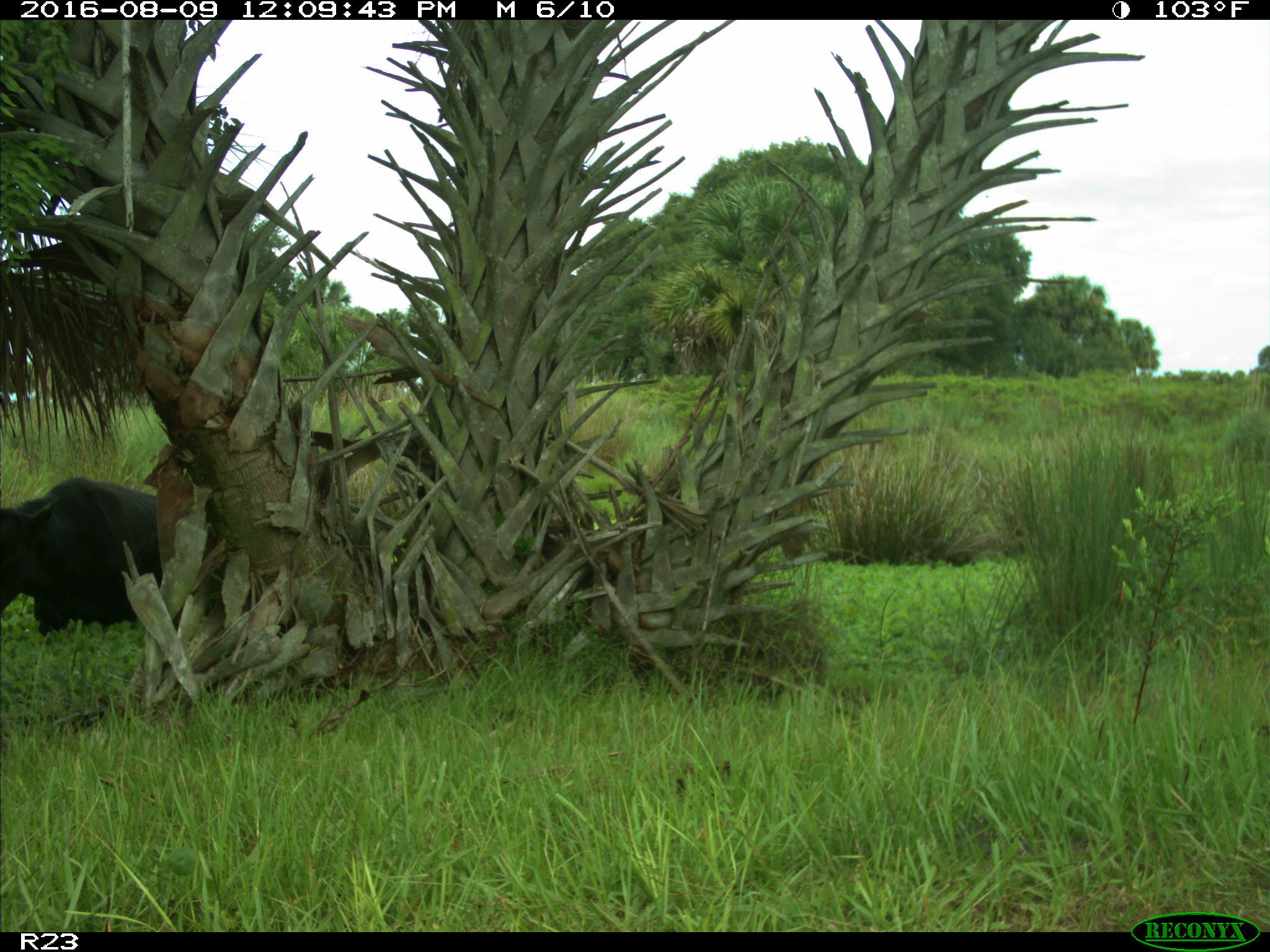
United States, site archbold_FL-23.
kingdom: Animalia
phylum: Chordata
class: Mammalia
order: Artiodactyla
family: Bovidae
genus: Bos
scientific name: Bos taurus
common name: domestic cow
Bos taurus (domestic cow).